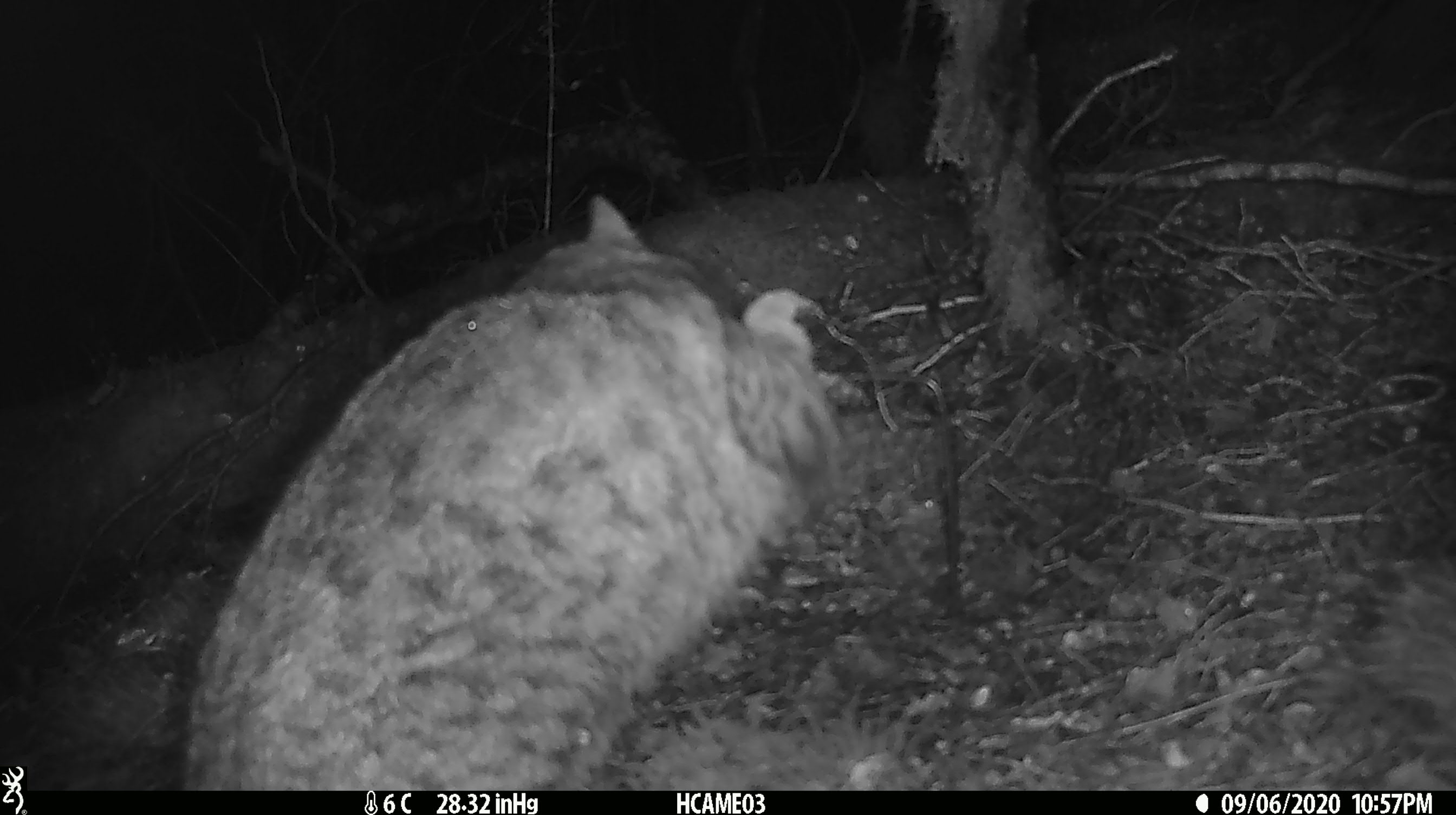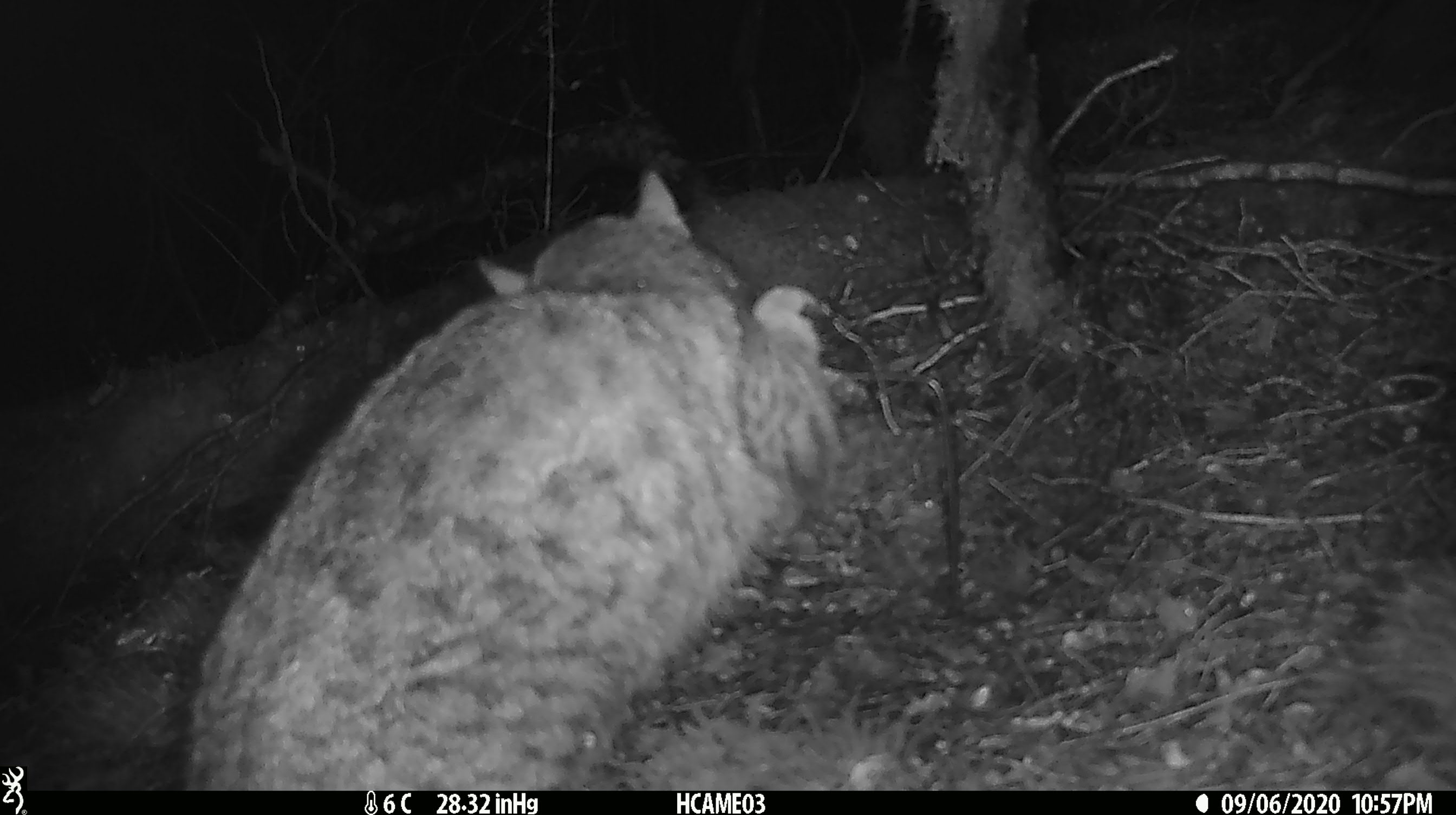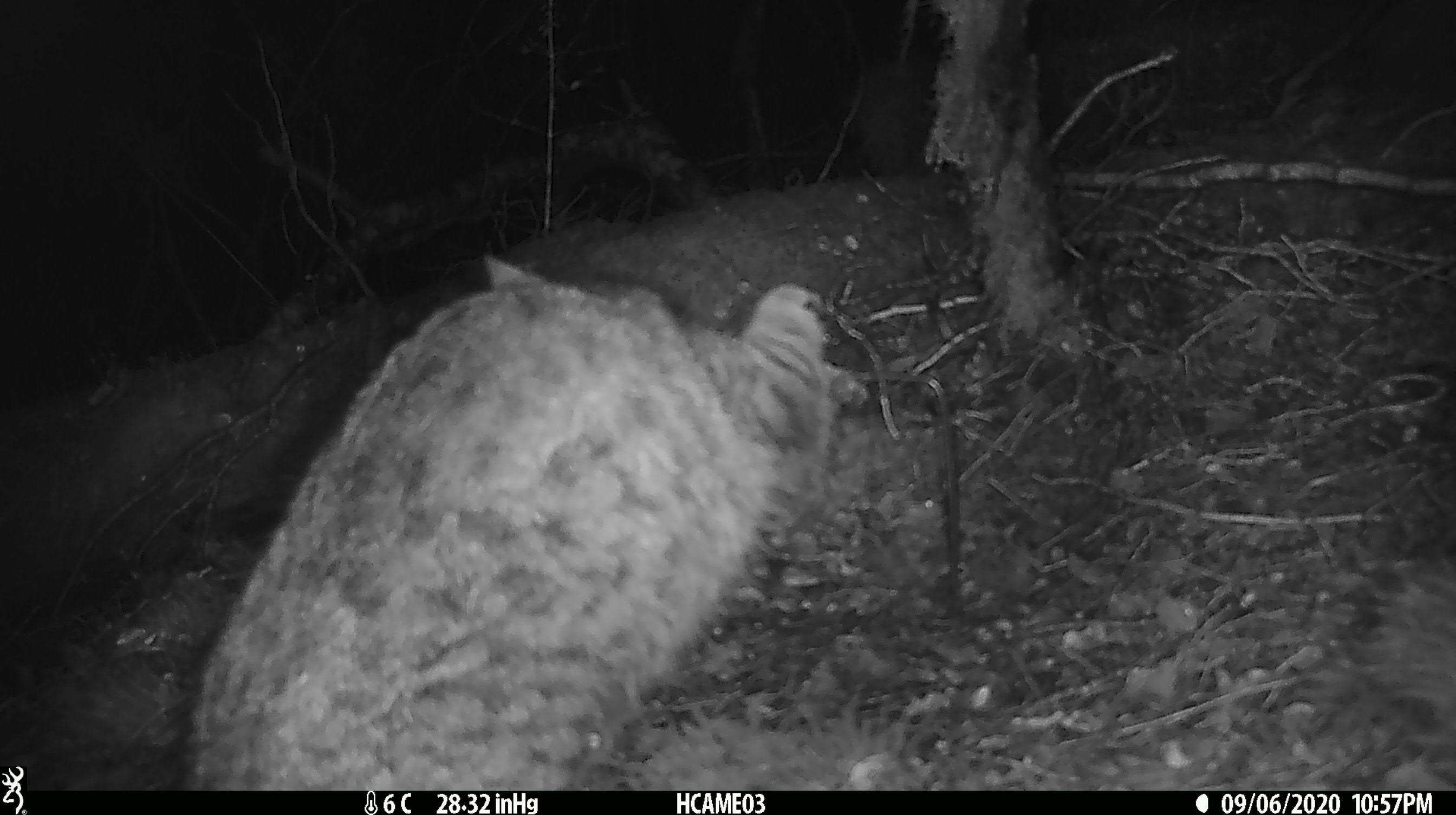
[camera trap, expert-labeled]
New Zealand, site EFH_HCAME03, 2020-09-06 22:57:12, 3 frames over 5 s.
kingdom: Animalia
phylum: Chordata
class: Mammalia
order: Carnivora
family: Felidae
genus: Felis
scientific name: Felis catus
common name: domestic cat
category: cat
Cat (domestic cat) (Felis catus).